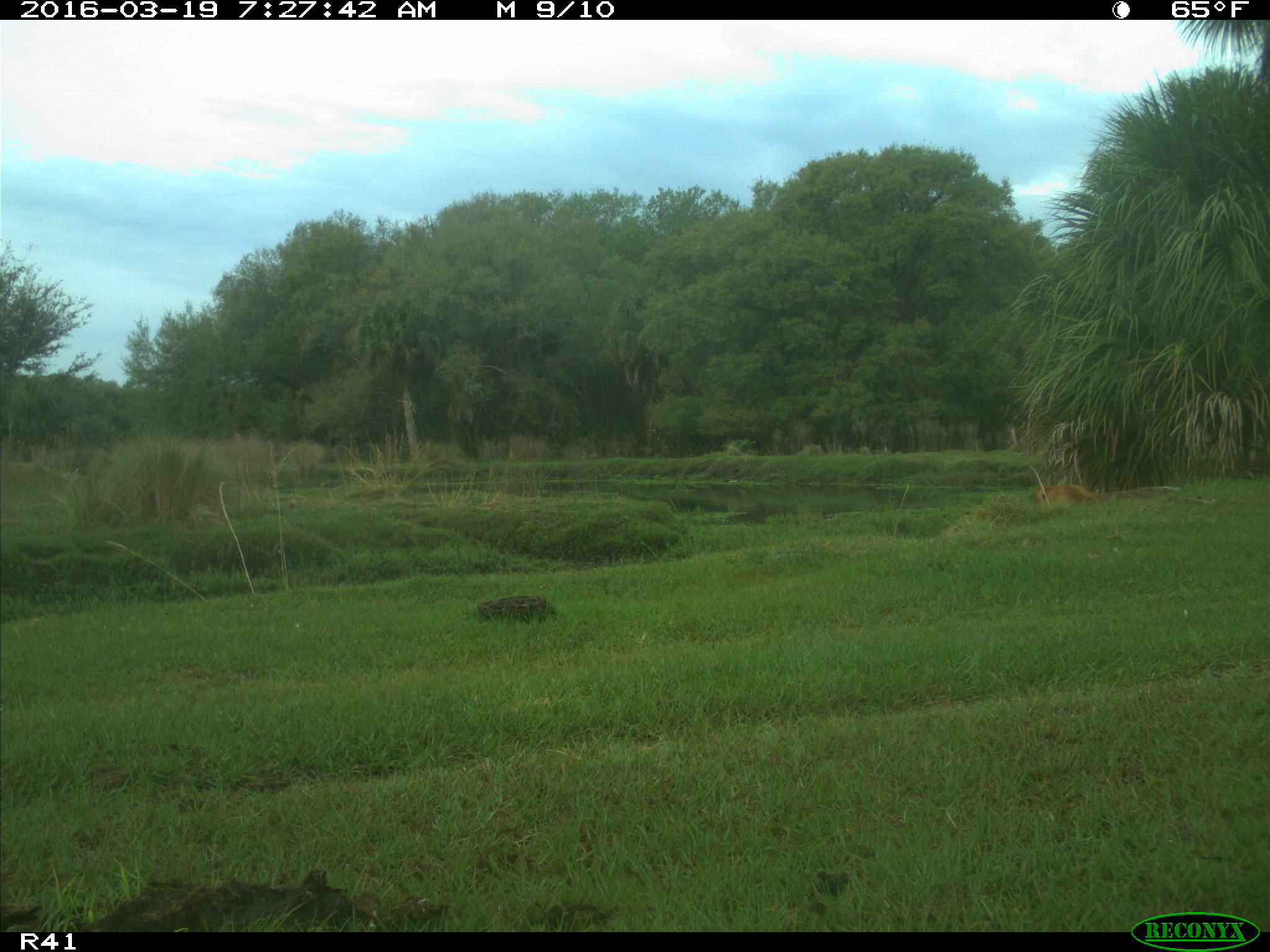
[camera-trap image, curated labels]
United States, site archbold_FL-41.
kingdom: Animalia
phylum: Chordata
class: Mammalia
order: Artiodactyla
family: Bovidae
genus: Bos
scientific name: Bos taurus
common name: domestic cow